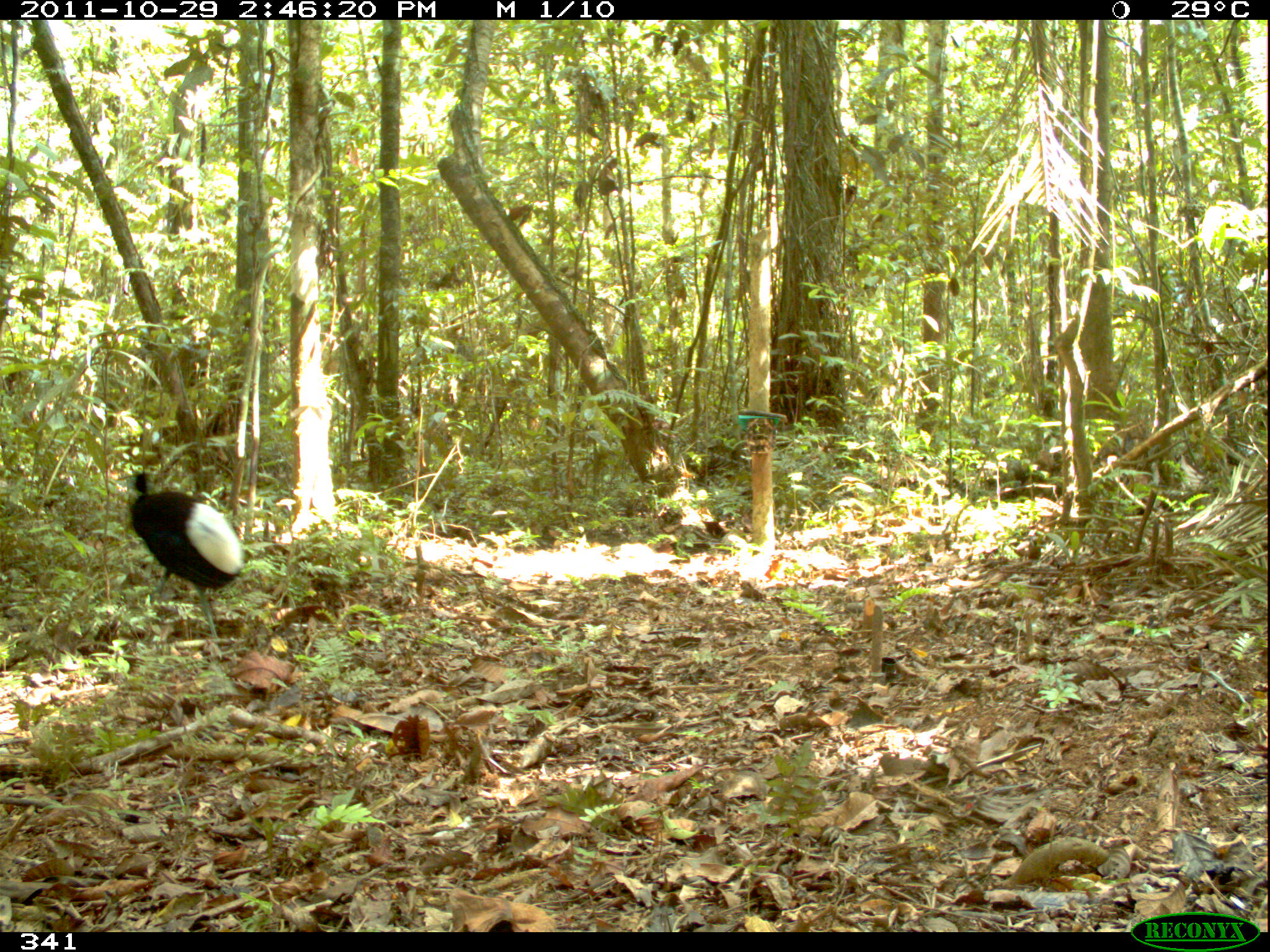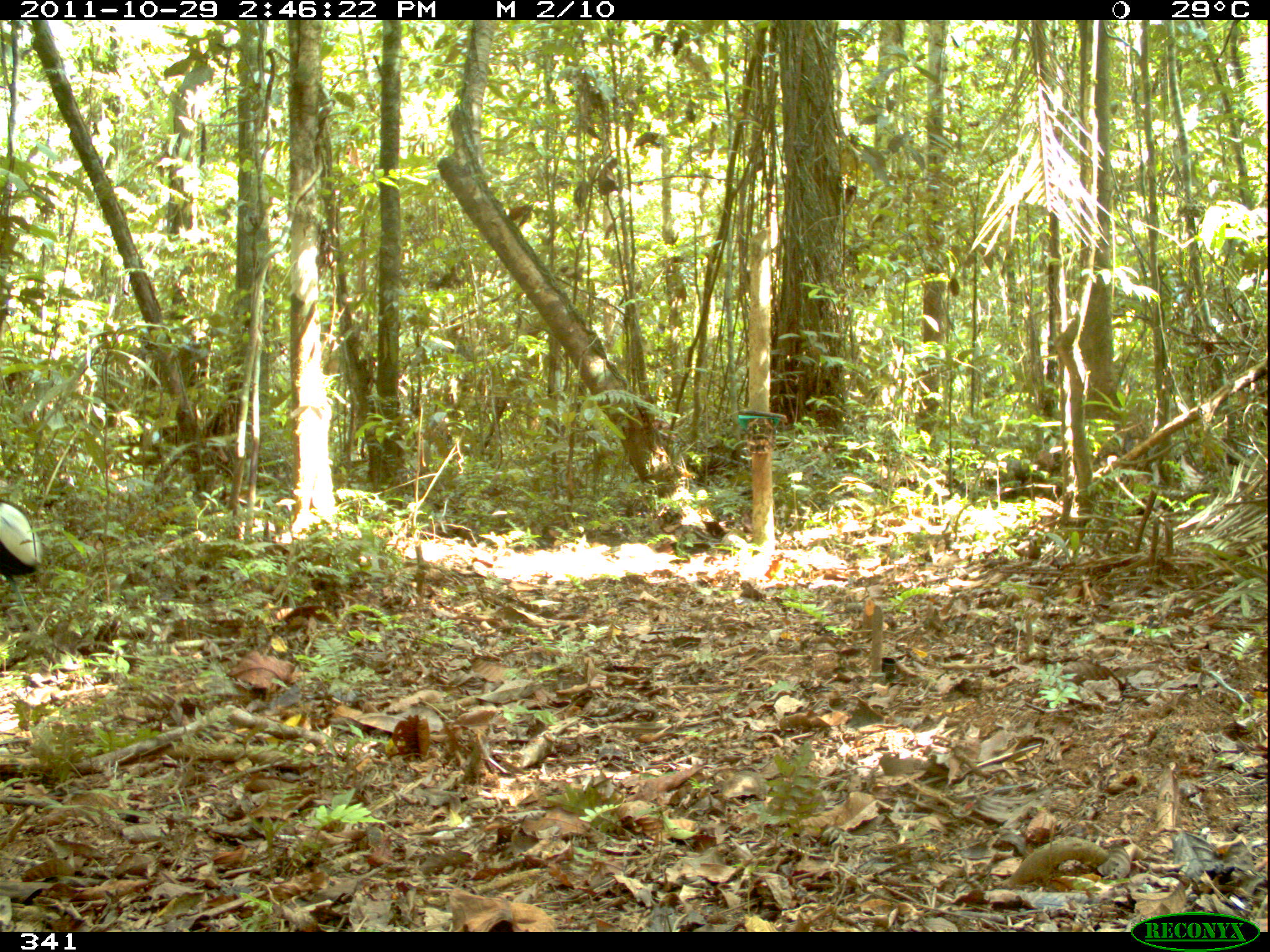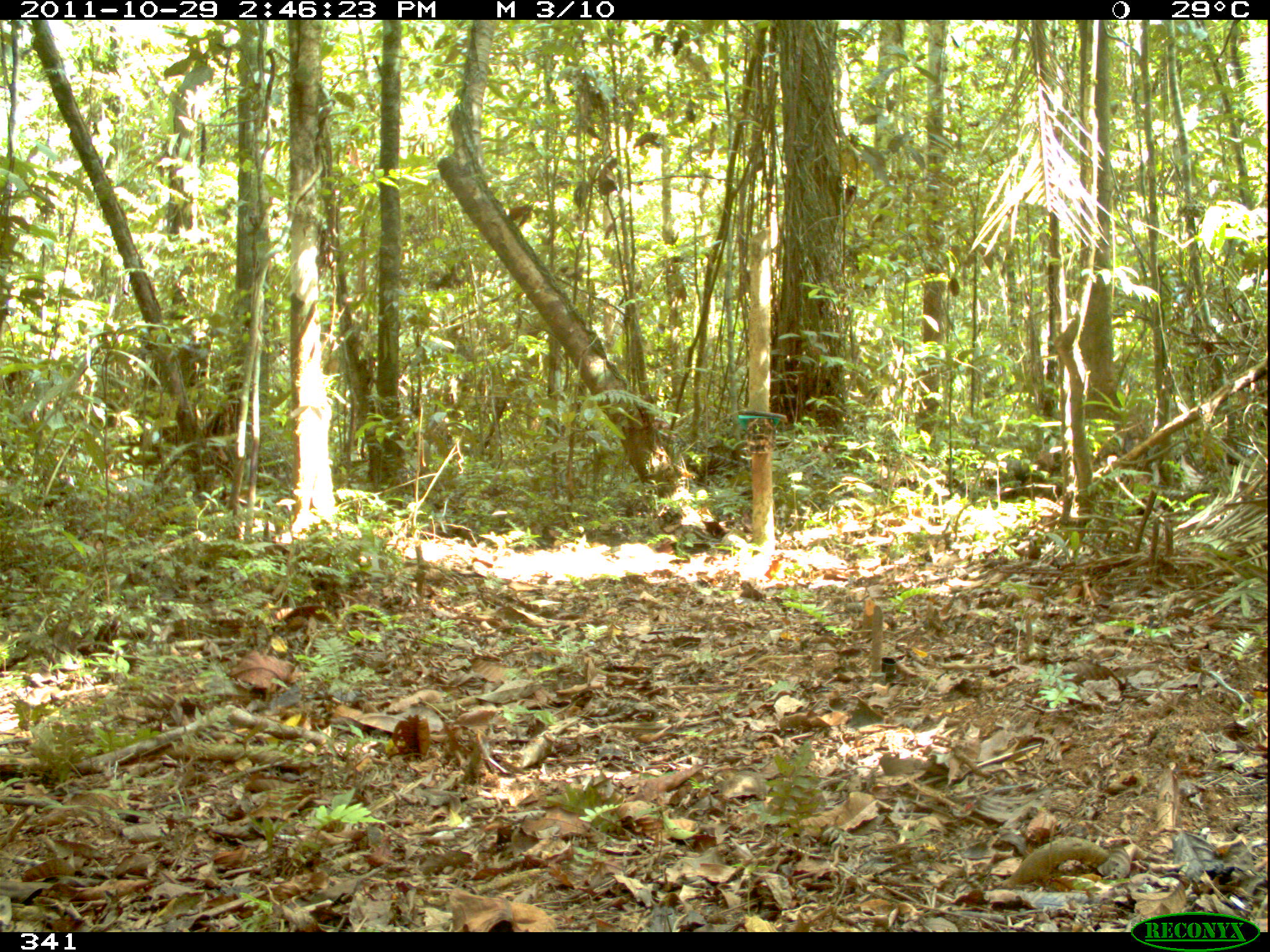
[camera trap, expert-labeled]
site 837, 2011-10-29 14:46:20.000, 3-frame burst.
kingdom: Animalia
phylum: Chordata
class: Aves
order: Gruiformes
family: Psophiidae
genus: Psophia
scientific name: Psophia leucoptera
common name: pale-winged trumpeter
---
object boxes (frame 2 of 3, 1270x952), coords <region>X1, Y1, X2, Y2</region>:
psophia leucoptera: <region>1, 502, 42, 577</region>